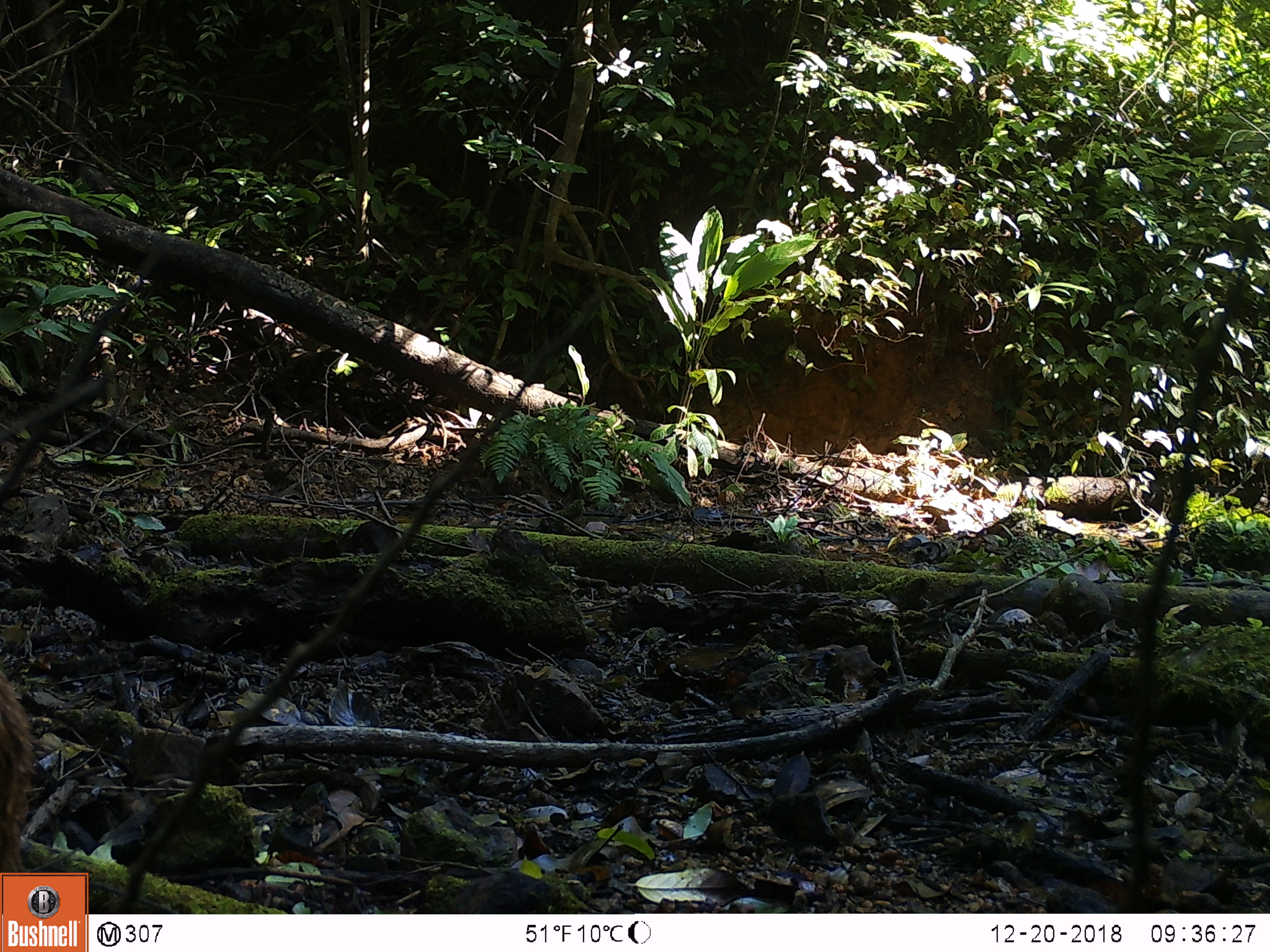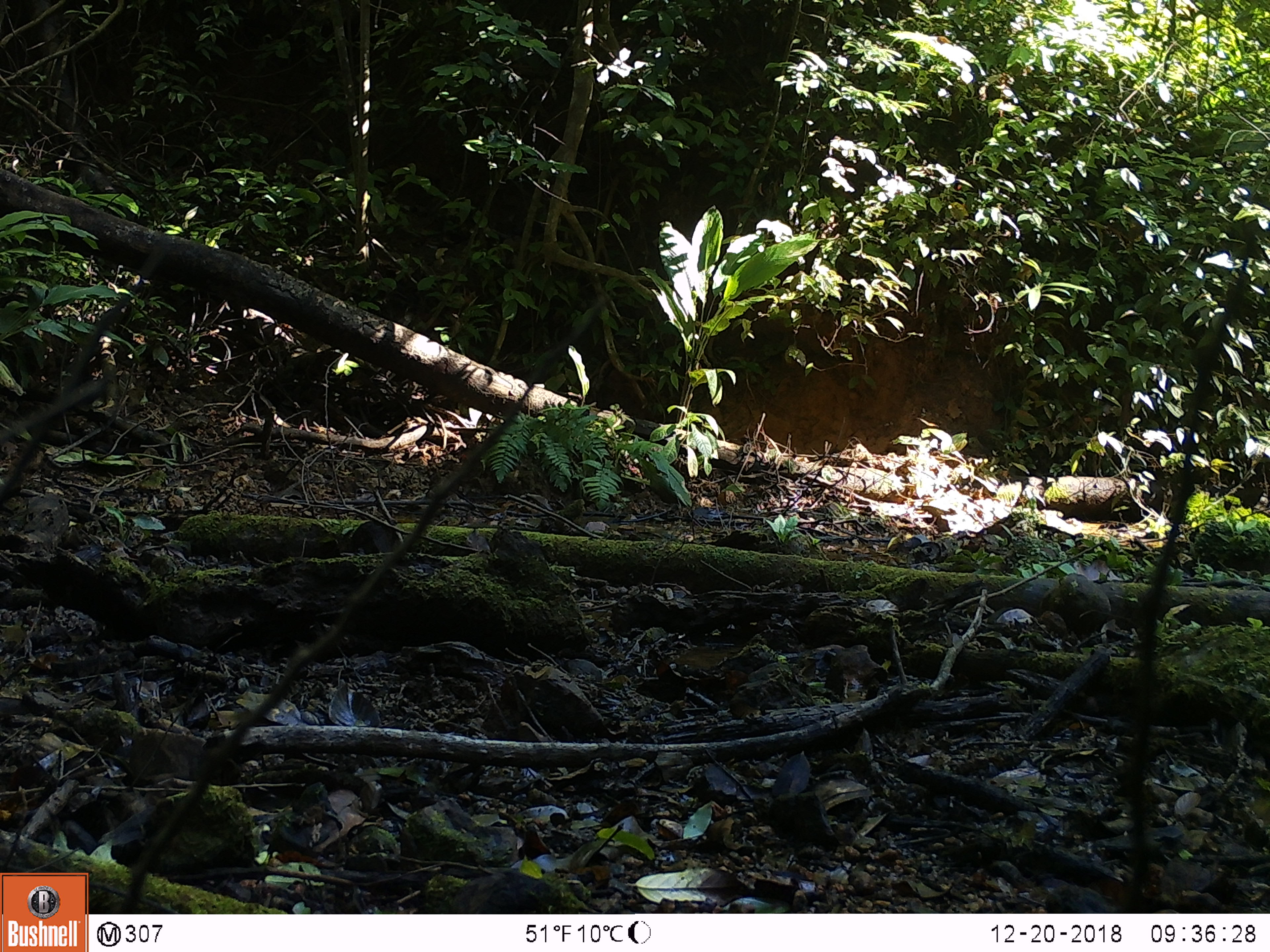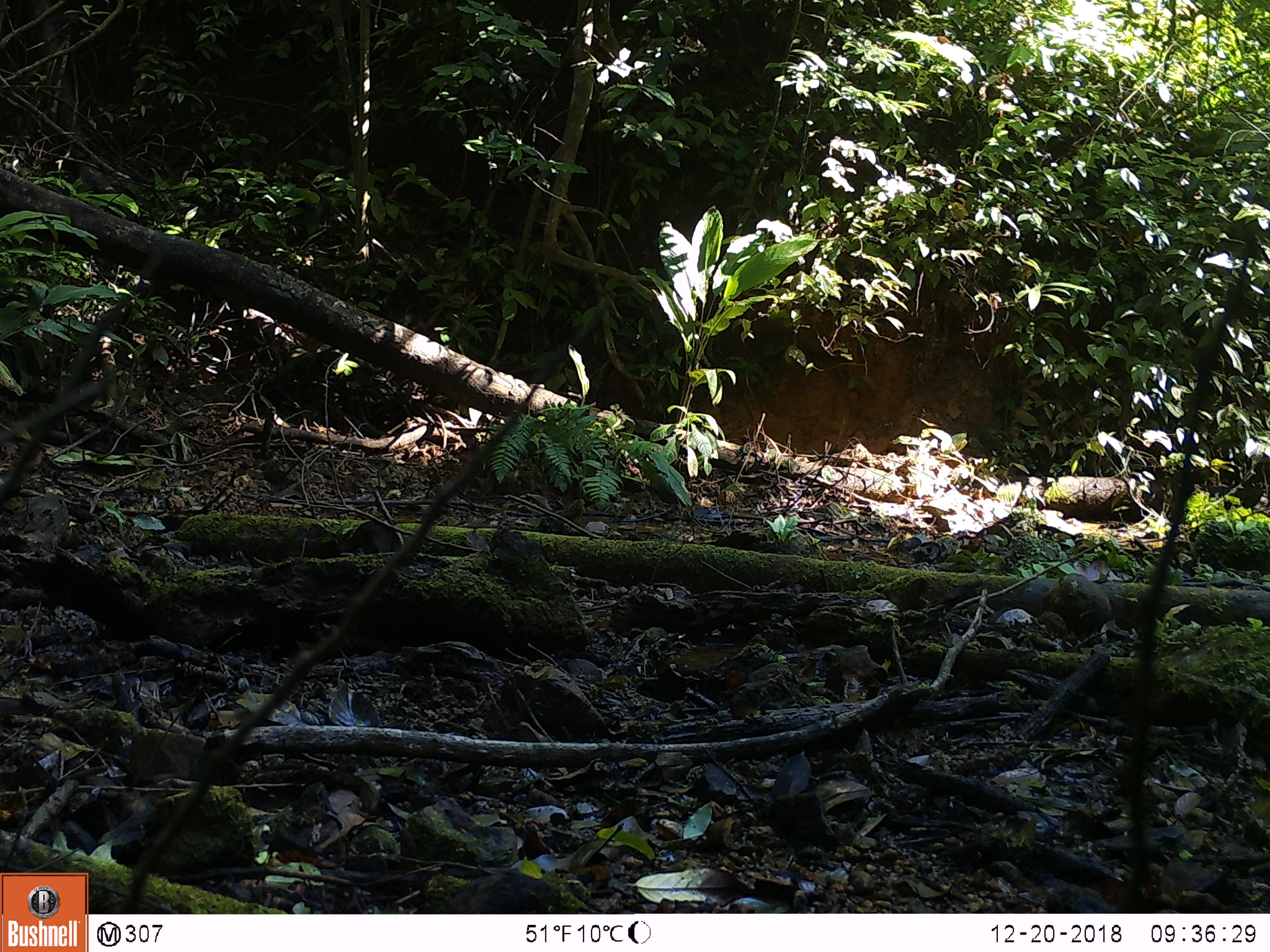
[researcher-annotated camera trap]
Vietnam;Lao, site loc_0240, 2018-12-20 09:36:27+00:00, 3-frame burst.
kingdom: Animalia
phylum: Chordata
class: Mammalia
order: Artiodactyla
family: Suidae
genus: Sus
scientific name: Sus scrofa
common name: eurasian wild pig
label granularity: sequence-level